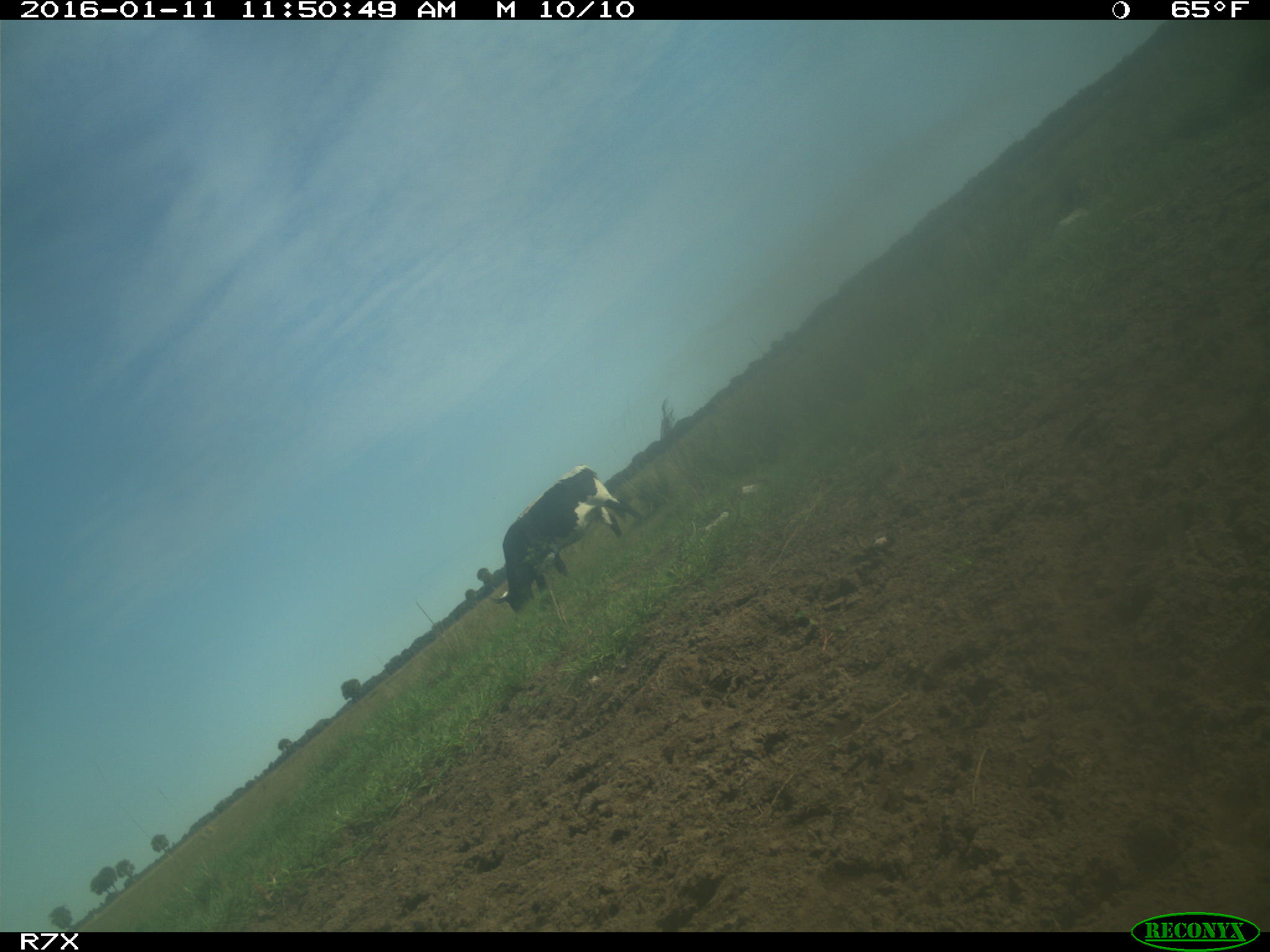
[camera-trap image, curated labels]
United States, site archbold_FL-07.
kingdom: Animalia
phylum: Chordata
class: Mammalia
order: Artiodactyla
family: Bovidae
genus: Bos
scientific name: Bos taurus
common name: domestic cow